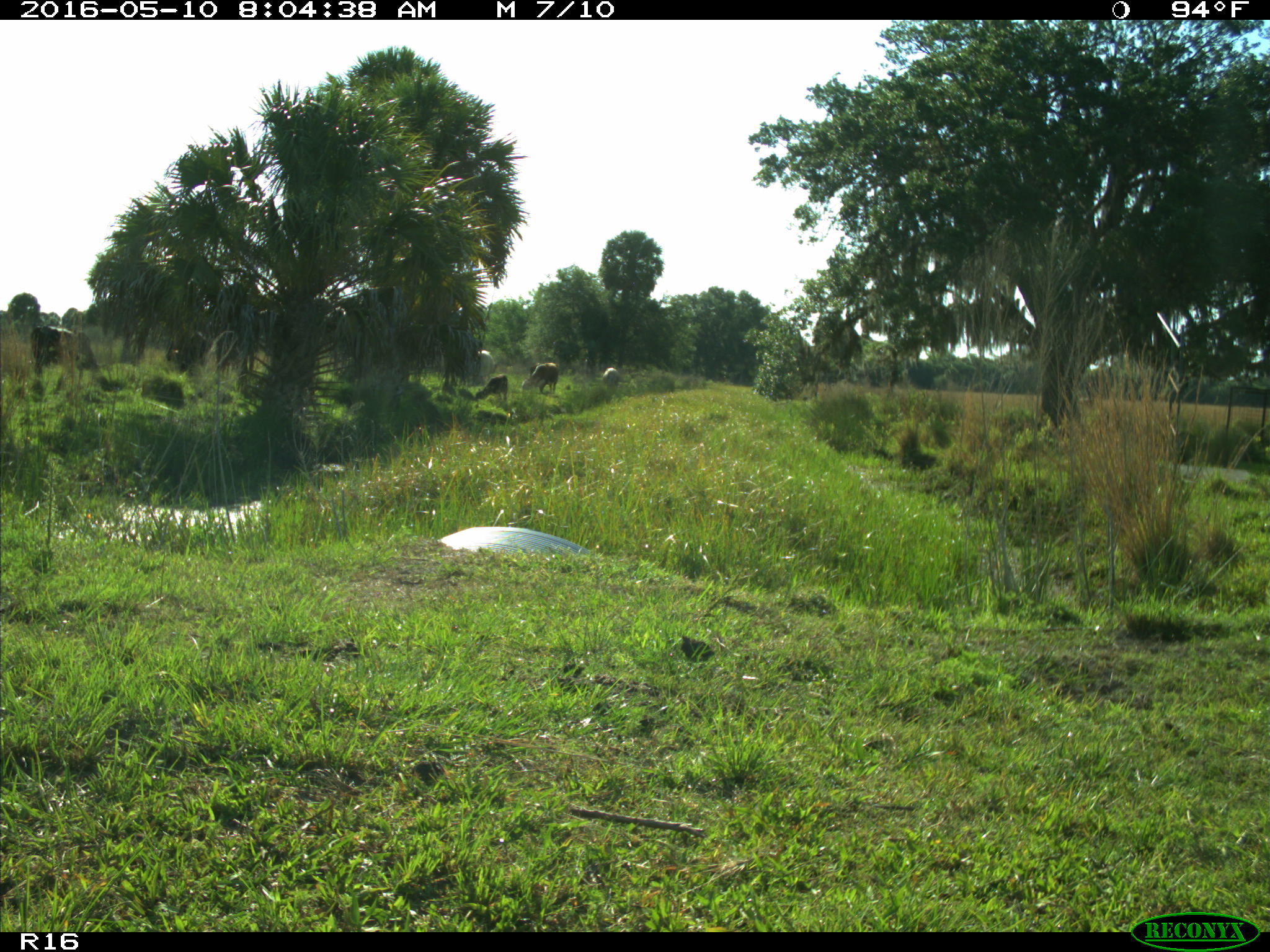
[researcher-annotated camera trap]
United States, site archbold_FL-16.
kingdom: Animalia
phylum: Chordata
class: Mammalia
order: Artiodactyla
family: Bovidae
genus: Bos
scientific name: Bos taurus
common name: domestic cow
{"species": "Bos taurus (domestic cow)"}